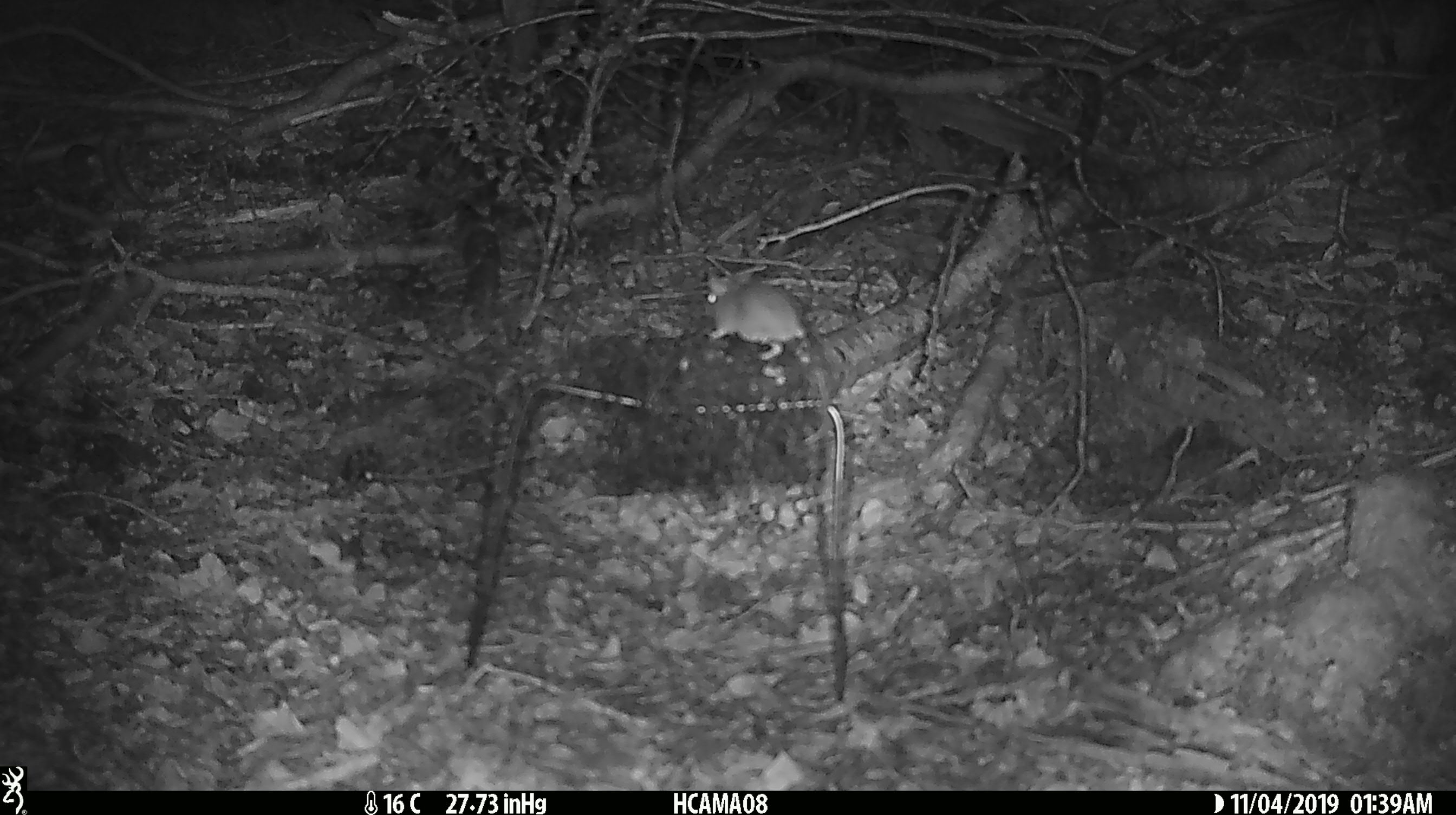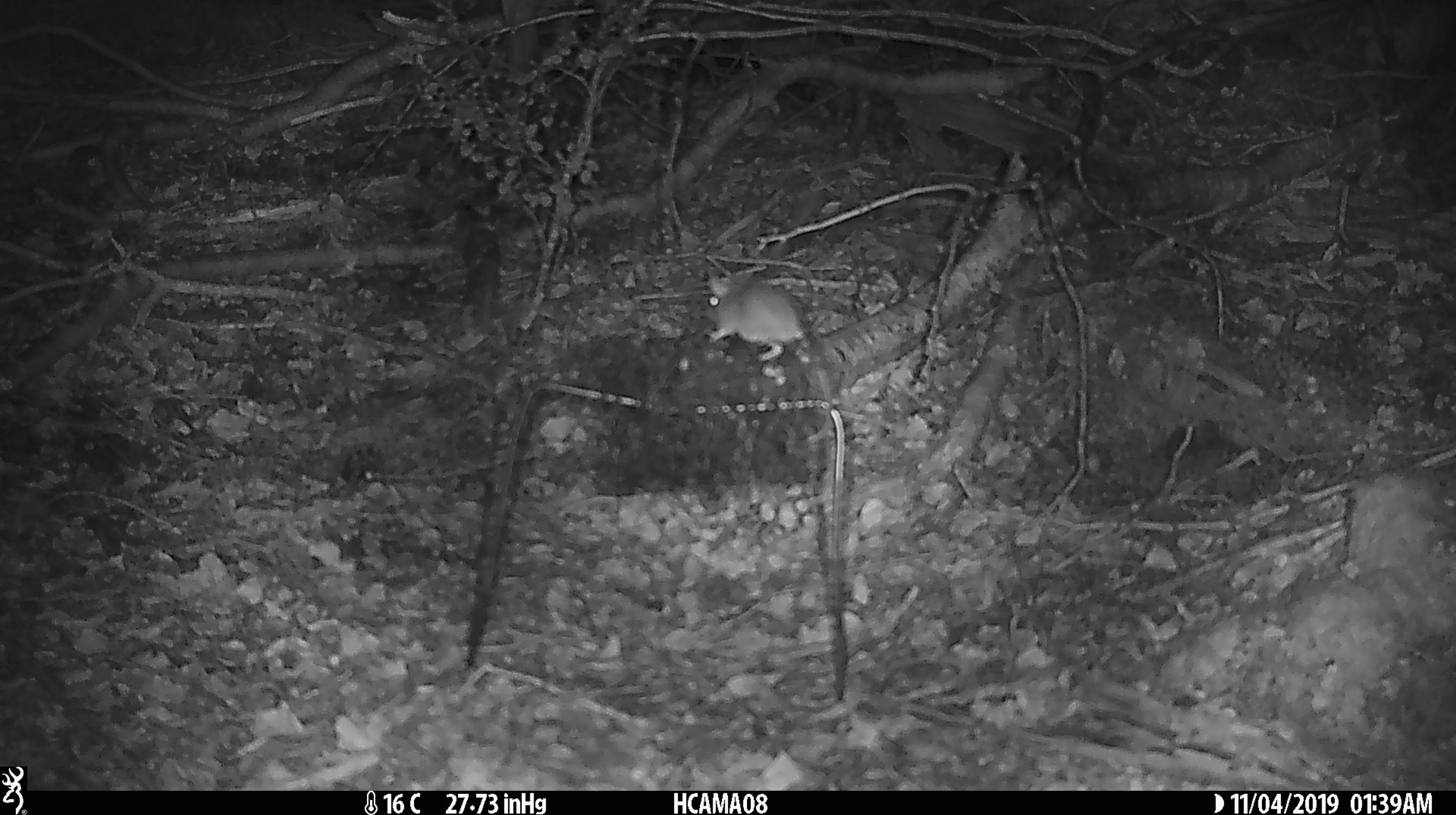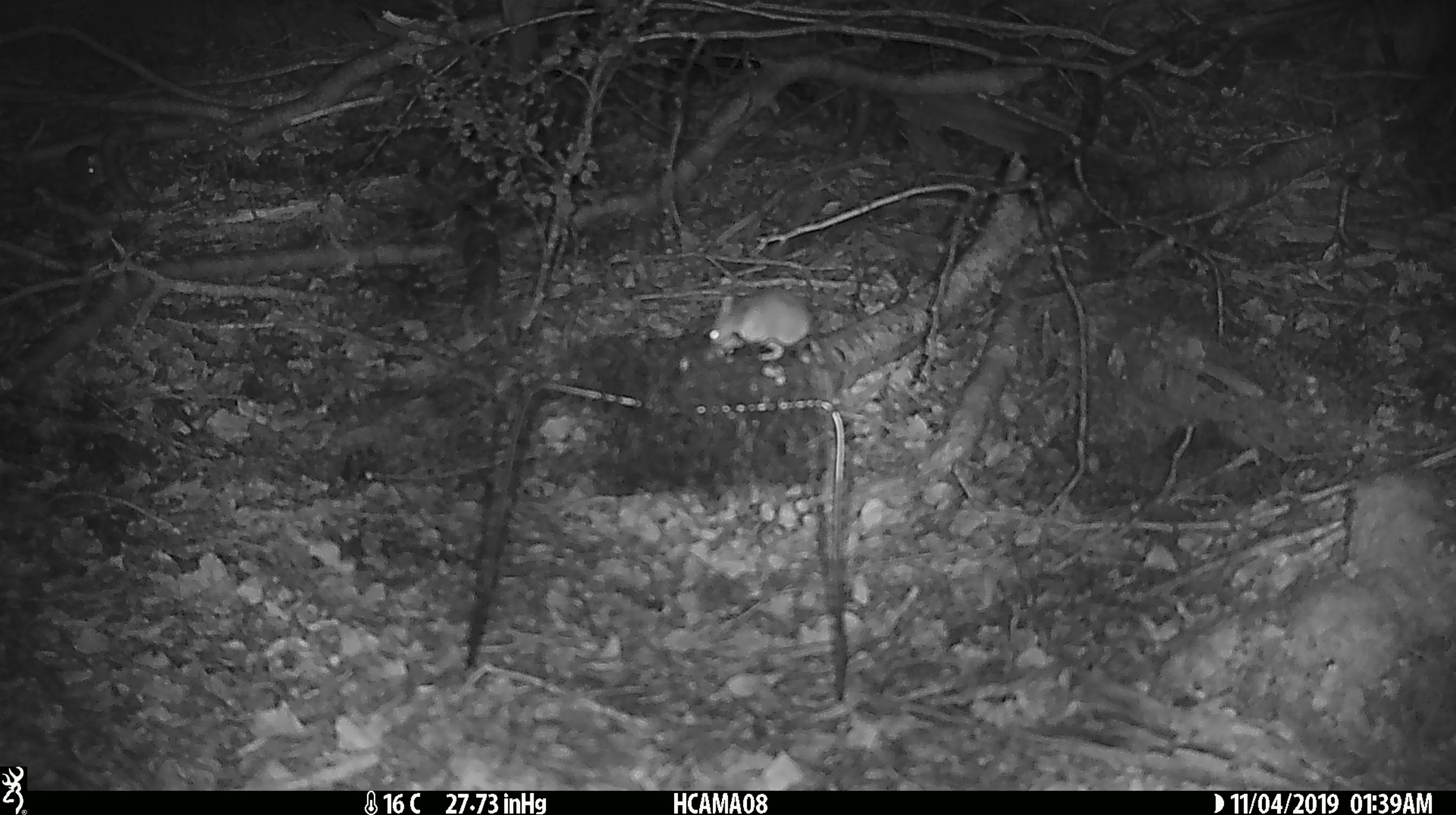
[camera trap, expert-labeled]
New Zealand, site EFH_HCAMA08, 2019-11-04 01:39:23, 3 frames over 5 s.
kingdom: Animalia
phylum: Chordata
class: Mammalia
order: Rodentia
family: Muridae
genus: Mus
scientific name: Mus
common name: mouse